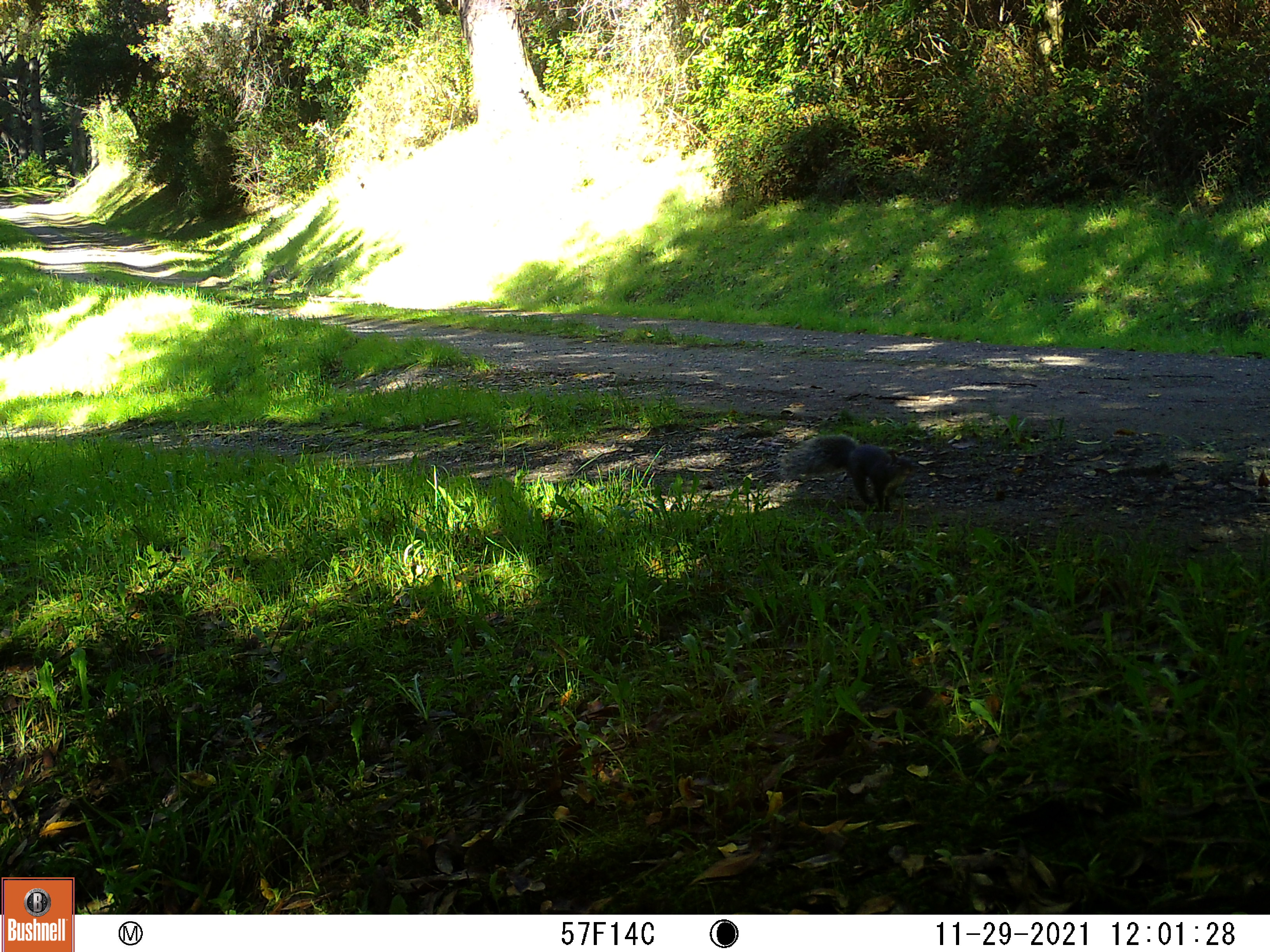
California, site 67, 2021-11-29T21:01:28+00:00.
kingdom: Animalia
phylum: Chordata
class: Mammalia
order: Rodentia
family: Sciuridae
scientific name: Sciuridae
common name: squirrel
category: unknown squirrel